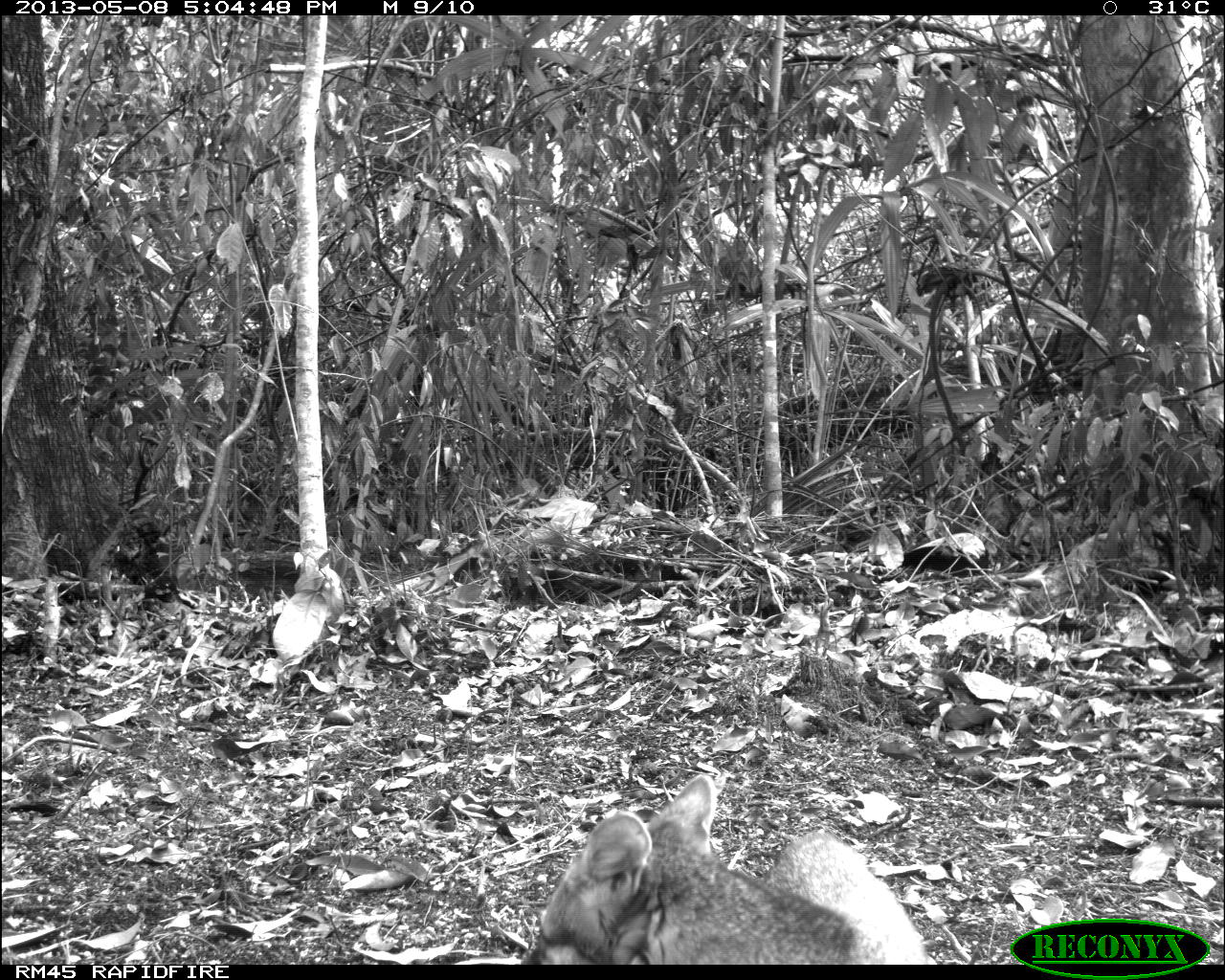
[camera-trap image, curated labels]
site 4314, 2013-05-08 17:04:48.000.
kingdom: Animalia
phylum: Chordata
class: Mammalia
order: Carnivora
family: Canidae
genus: Urocyon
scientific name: Urocyon cinereoargenteus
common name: gray fox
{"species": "Urocyon cinereoargenteus (gray fox)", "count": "1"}